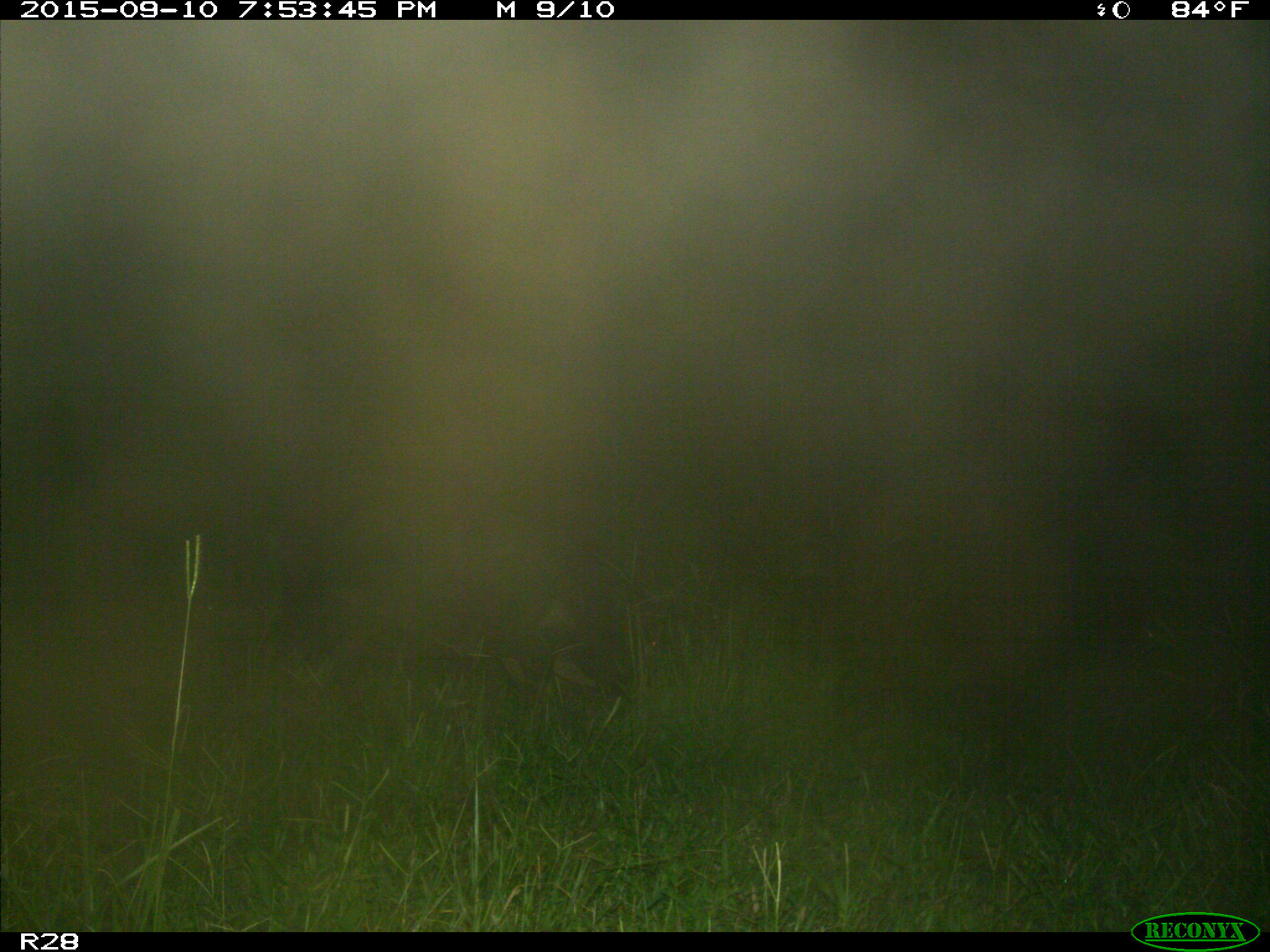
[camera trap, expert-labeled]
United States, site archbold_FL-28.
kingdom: Animalia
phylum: Chordata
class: Mammalia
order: Artiodactyla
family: Suidae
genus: Sus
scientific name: Sus scrofa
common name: wild boar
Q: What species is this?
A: Sus scrofa (wild boar).